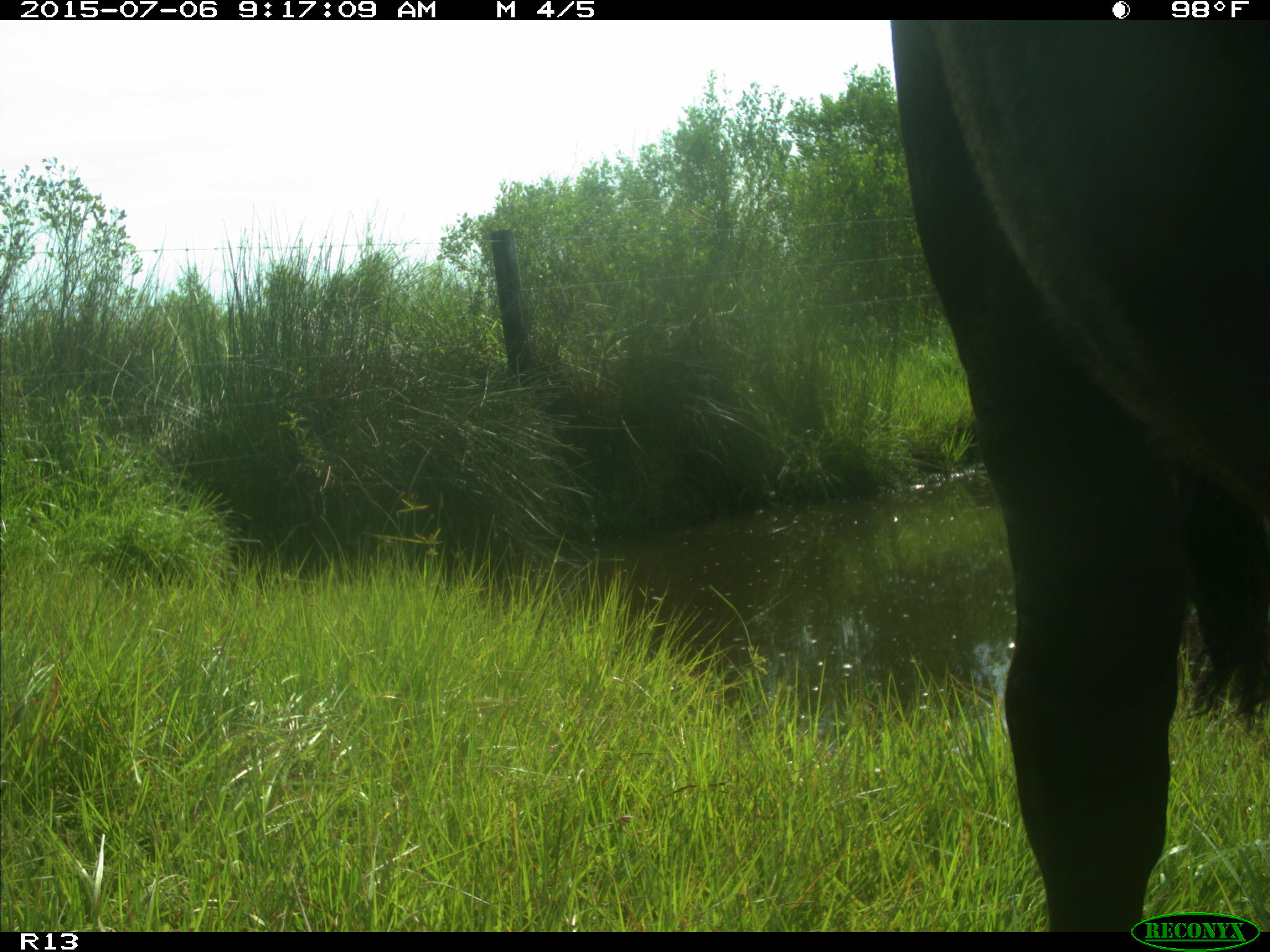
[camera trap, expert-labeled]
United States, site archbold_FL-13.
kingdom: Animalia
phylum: Chordata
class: Mammalia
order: Artiodactyla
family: Bovidae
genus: Bos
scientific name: Bos taurus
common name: domestic cow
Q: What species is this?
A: Bos taurus (domestic cow).